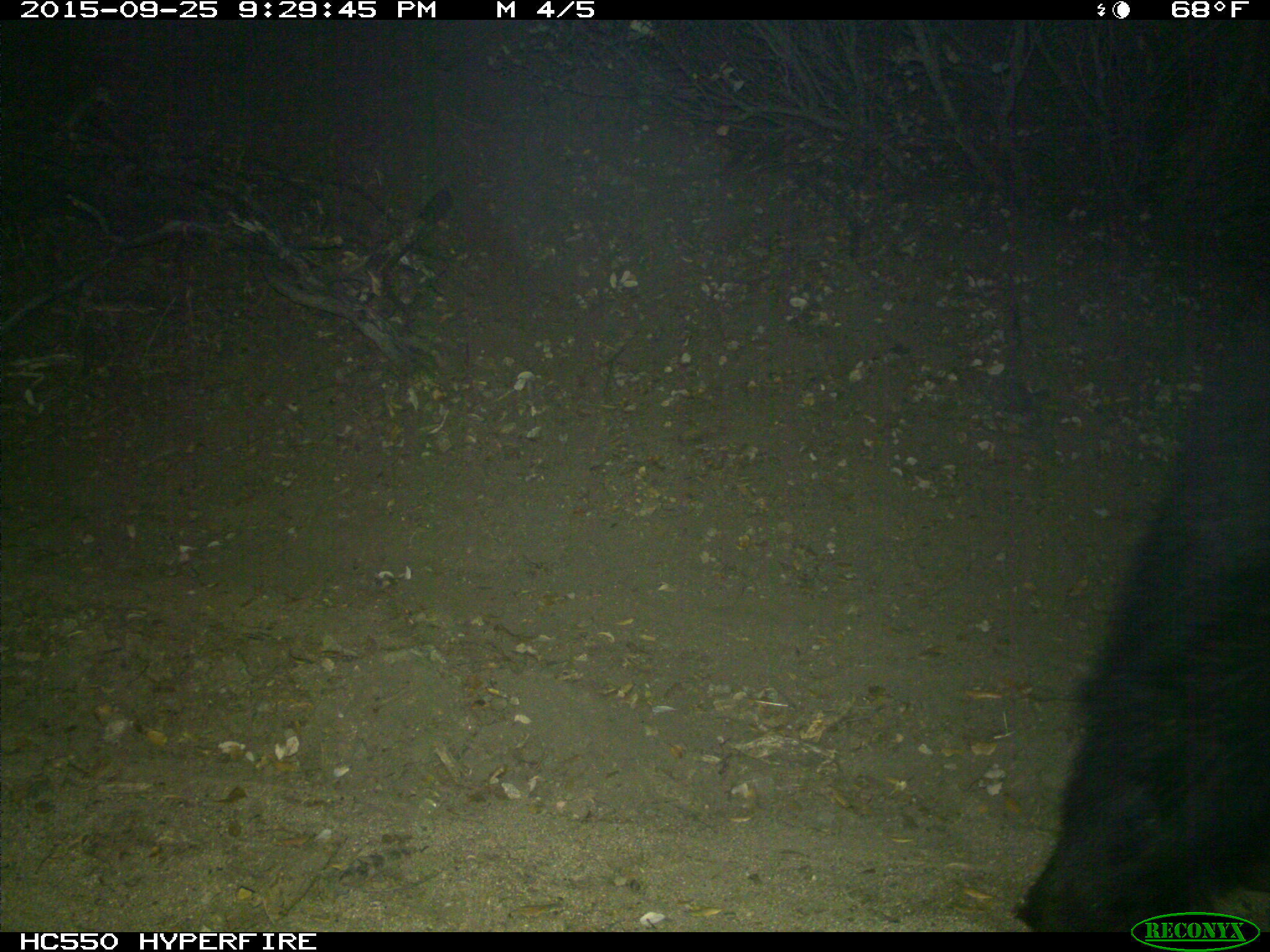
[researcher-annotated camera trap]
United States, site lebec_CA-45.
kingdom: Animalia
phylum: Chordata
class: Mammalia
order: Carnivora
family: Ursidae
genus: Ursus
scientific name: Ursus americanus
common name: american black bear